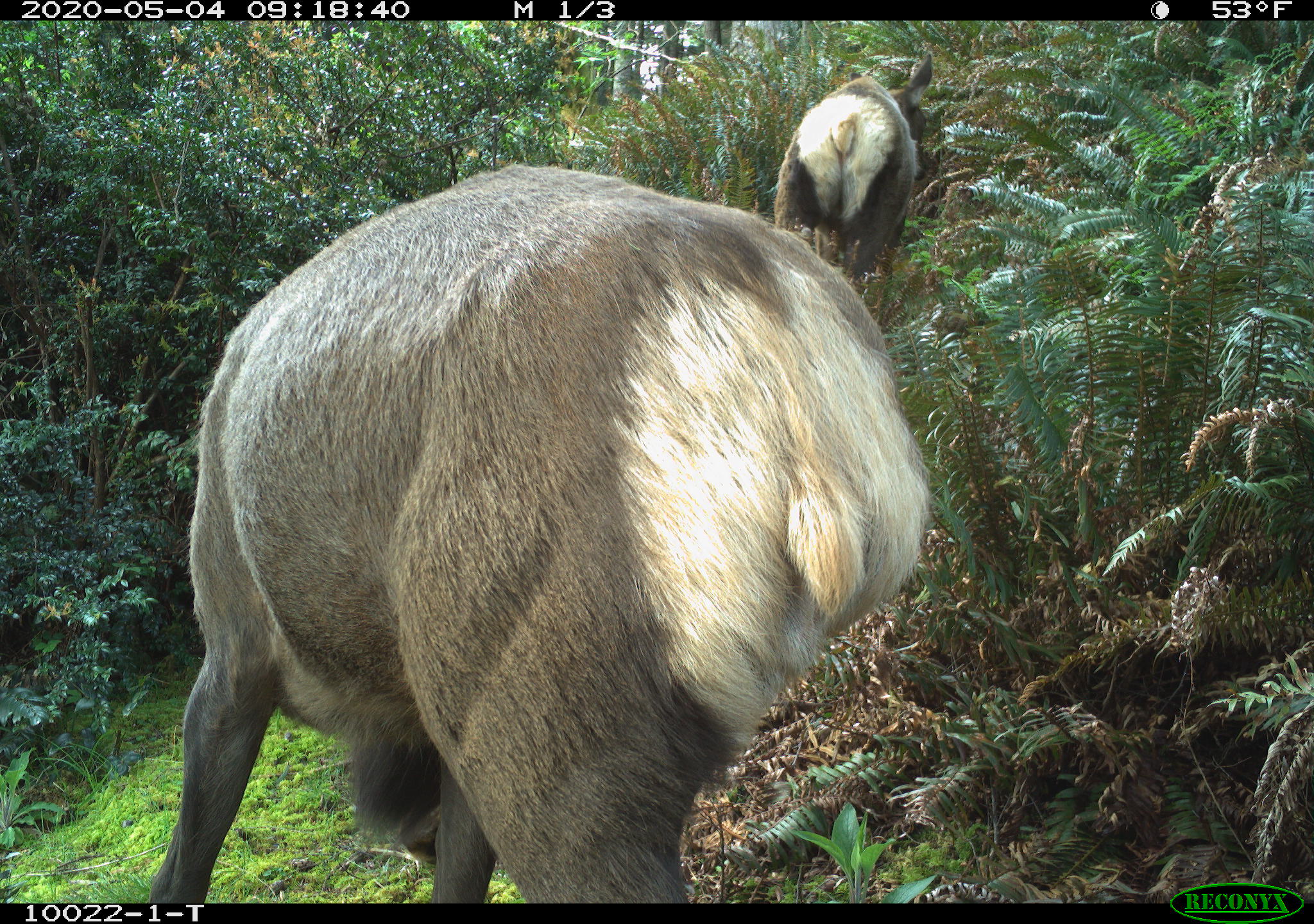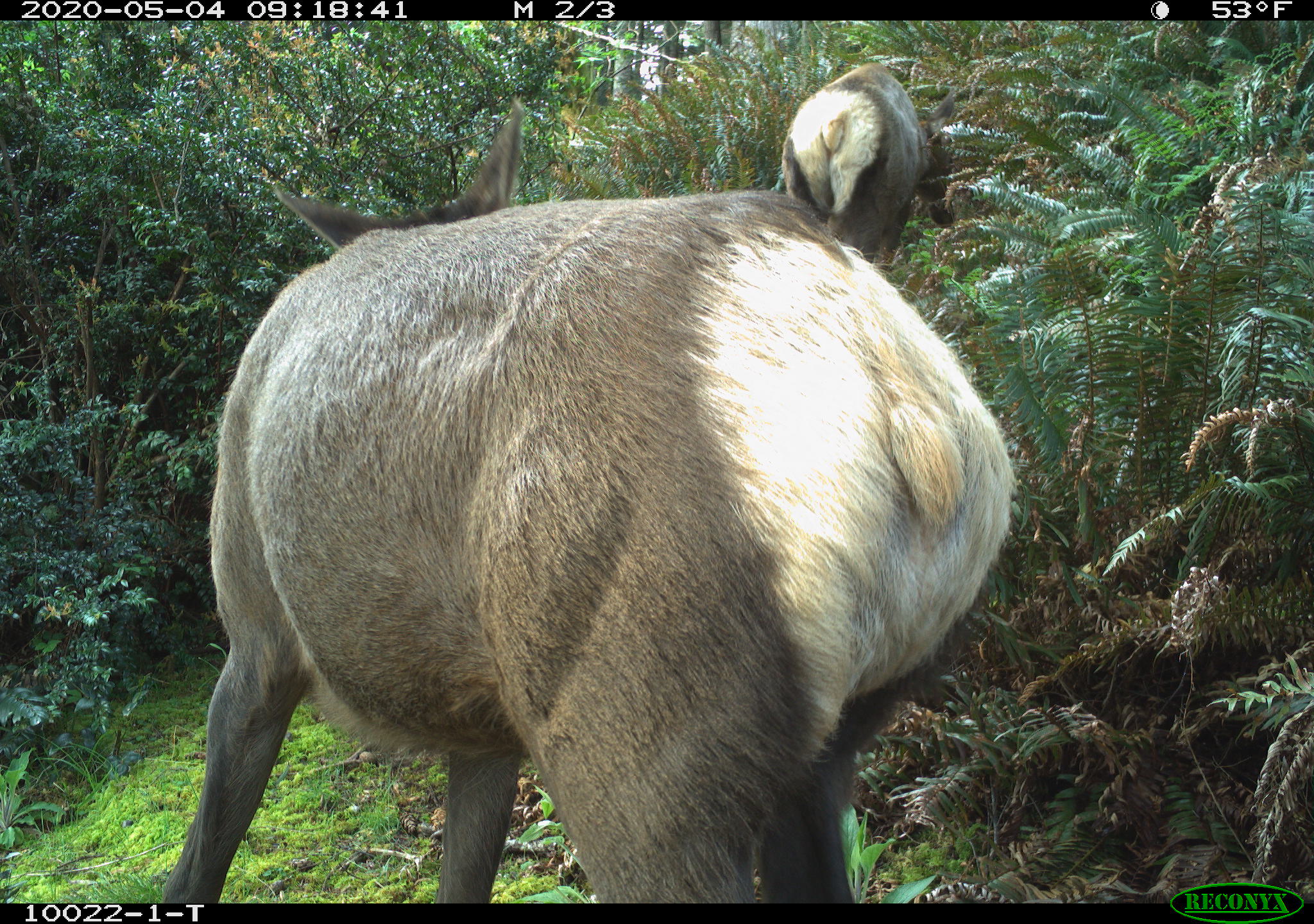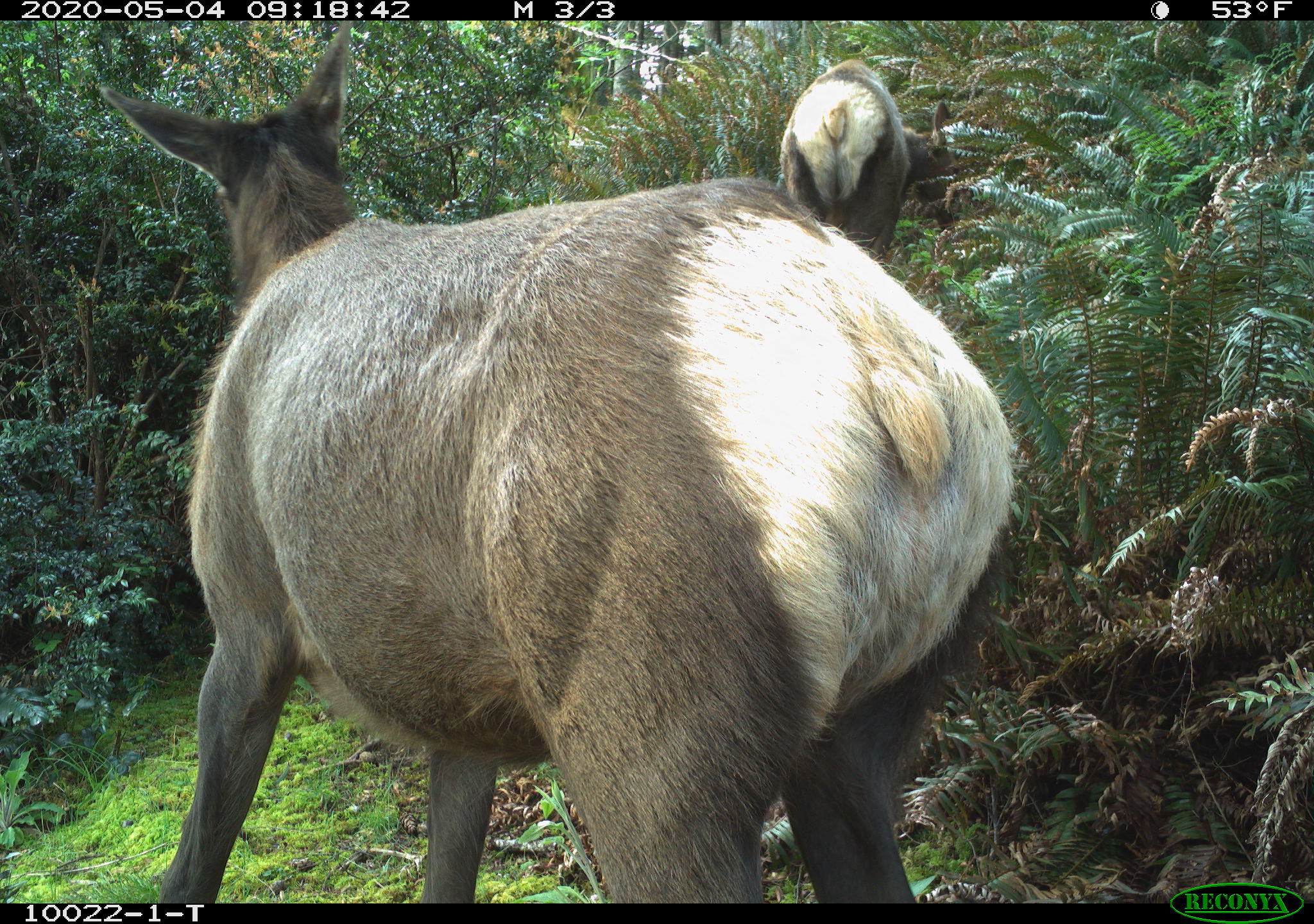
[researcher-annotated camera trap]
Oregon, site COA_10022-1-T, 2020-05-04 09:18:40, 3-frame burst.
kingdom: Animalia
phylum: Chordata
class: Mammalia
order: Artiodactyla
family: Cervidae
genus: Cervus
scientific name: Cervus canadensis roosevelti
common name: roosevelt elk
Roosevelt elk (Cervus canadensis roosevelti).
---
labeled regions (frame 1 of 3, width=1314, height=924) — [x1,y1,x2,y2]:
roosevelt elk: [129,155,935,895]; [768,50,967,287]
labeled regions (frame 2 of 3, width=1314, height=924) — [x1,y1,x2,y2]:
roosevelt elk: [155,182,1023,895]; [772,48,978,266]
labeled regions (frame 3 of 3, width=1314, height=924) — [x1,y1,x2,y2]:
roosevelt elk: [84,22,1025,895]; [766,50,980,247]